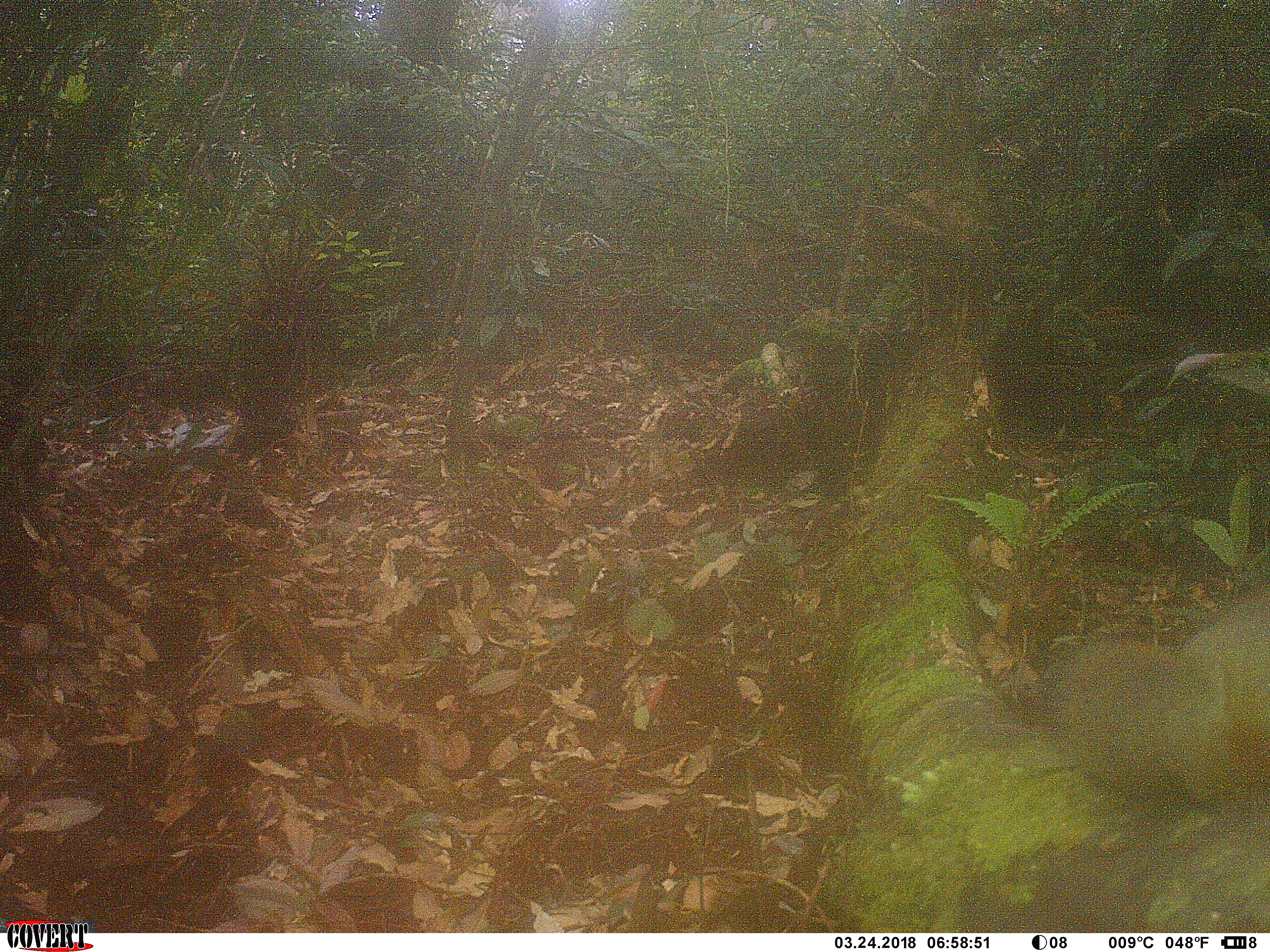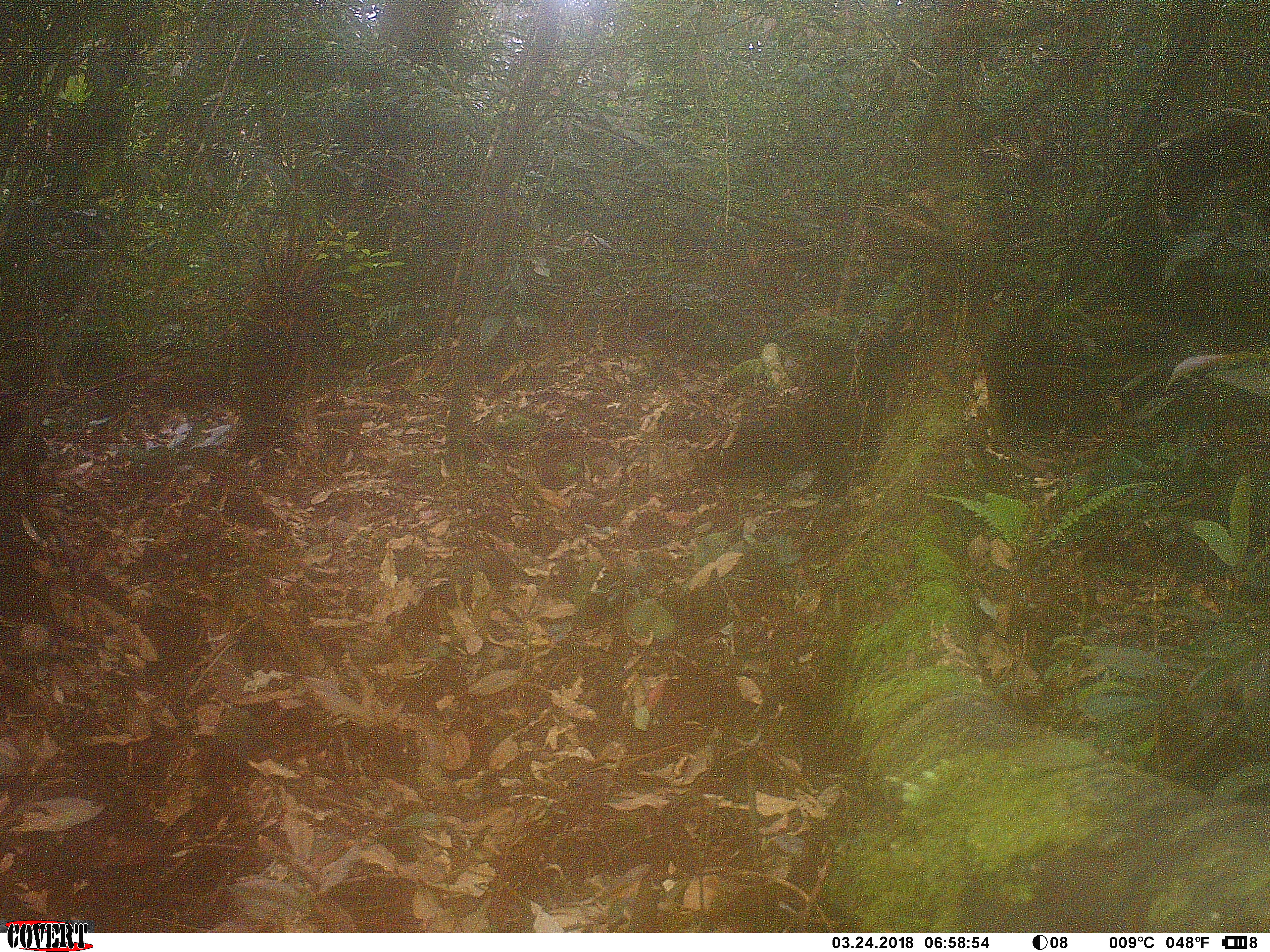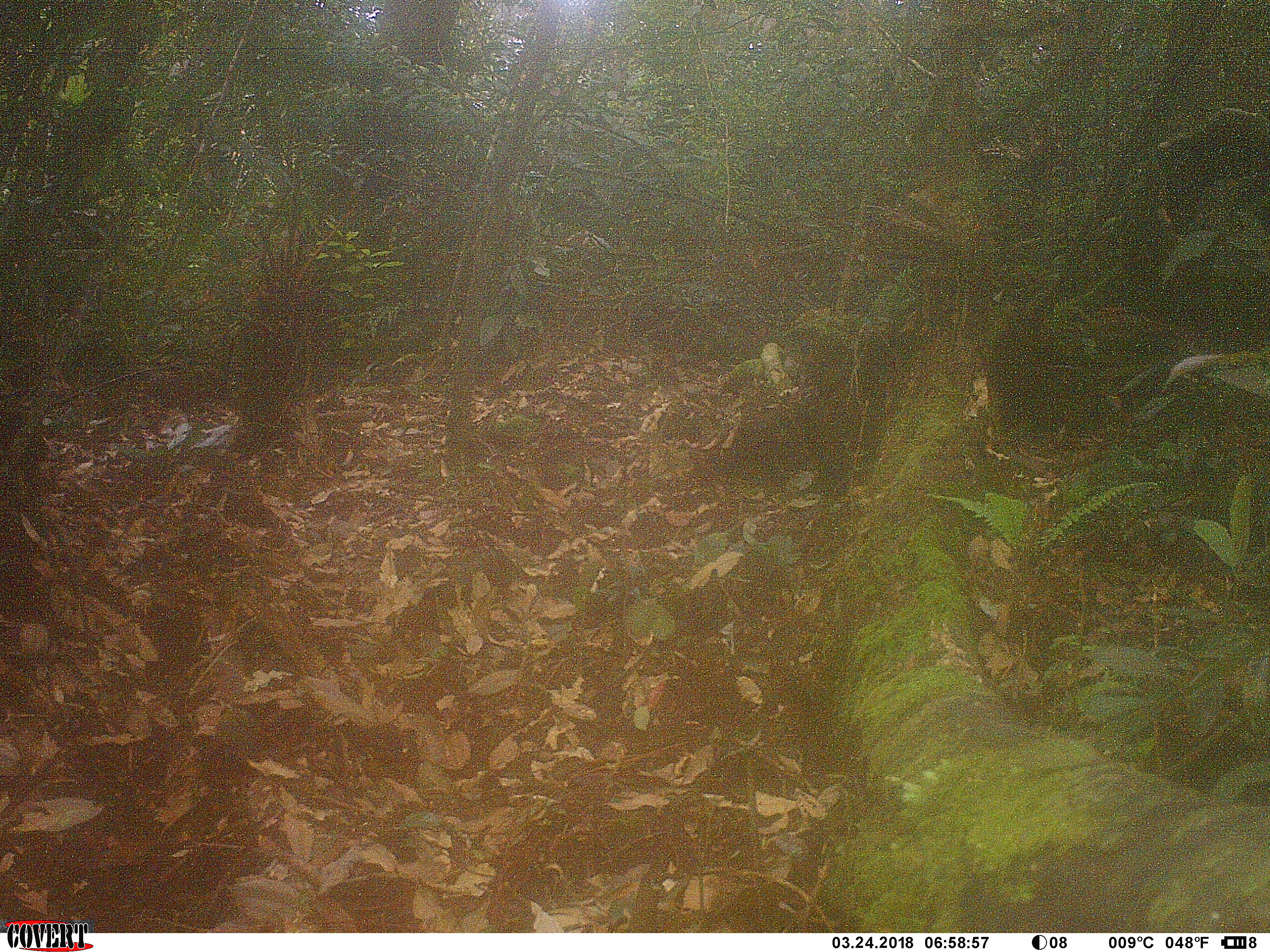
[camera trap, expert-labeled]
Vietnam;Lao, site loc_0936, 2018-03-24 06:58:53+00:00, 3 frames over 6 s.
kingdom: Animalia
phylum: Chordata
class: Mammalia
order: Rodentia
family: Sciuridae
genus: Sciurus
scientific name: Sciurus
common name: squirrel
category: unidentified squirrel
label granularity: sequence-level